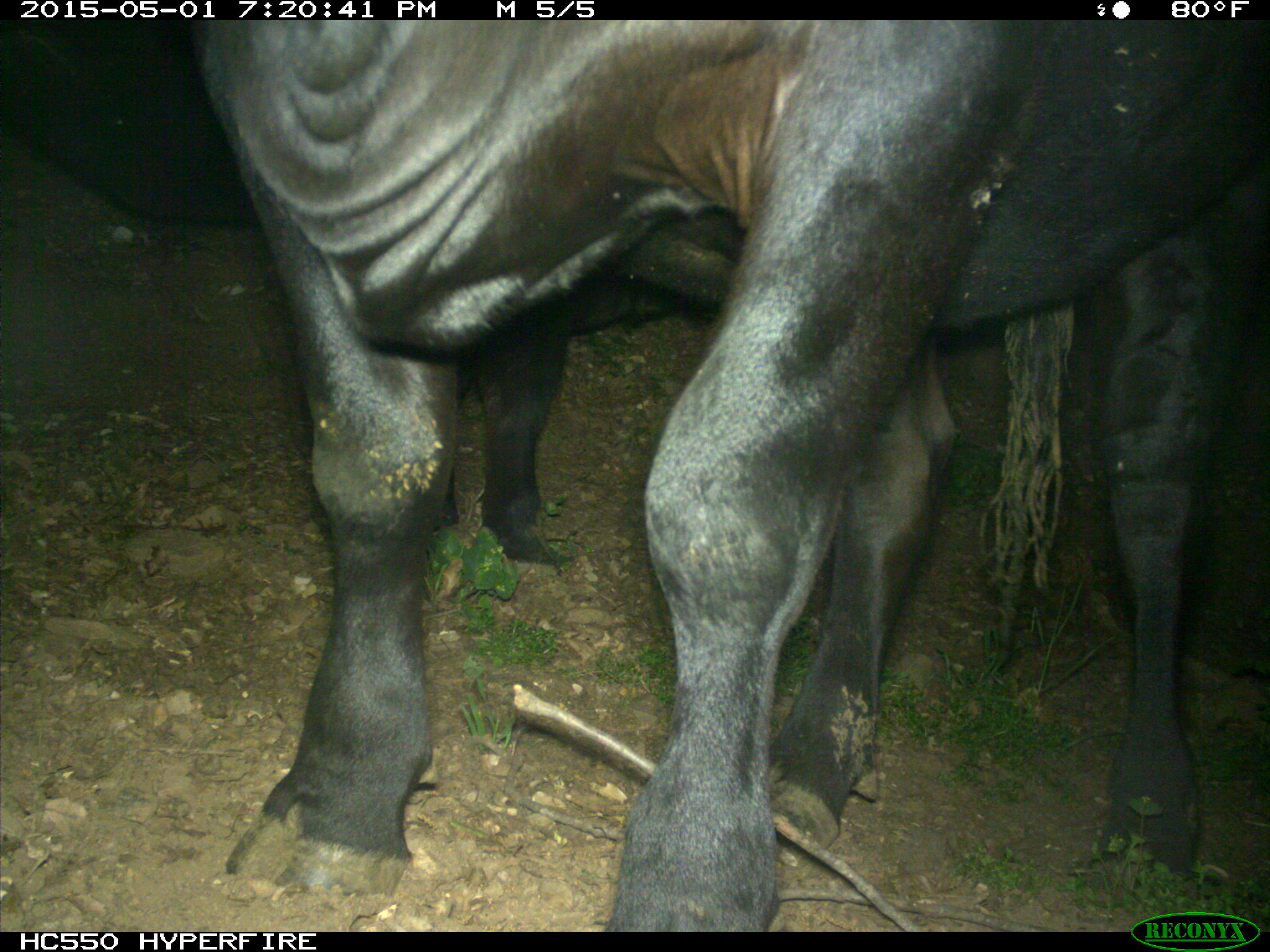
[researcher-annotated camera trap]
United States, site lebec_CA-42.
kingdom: Animalia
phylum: Chordata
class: Mammalia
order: Artiodactyla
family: Bovidae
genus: Bos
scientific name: Bos taurus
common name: domestic cow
Bos taurus (domestic cow).